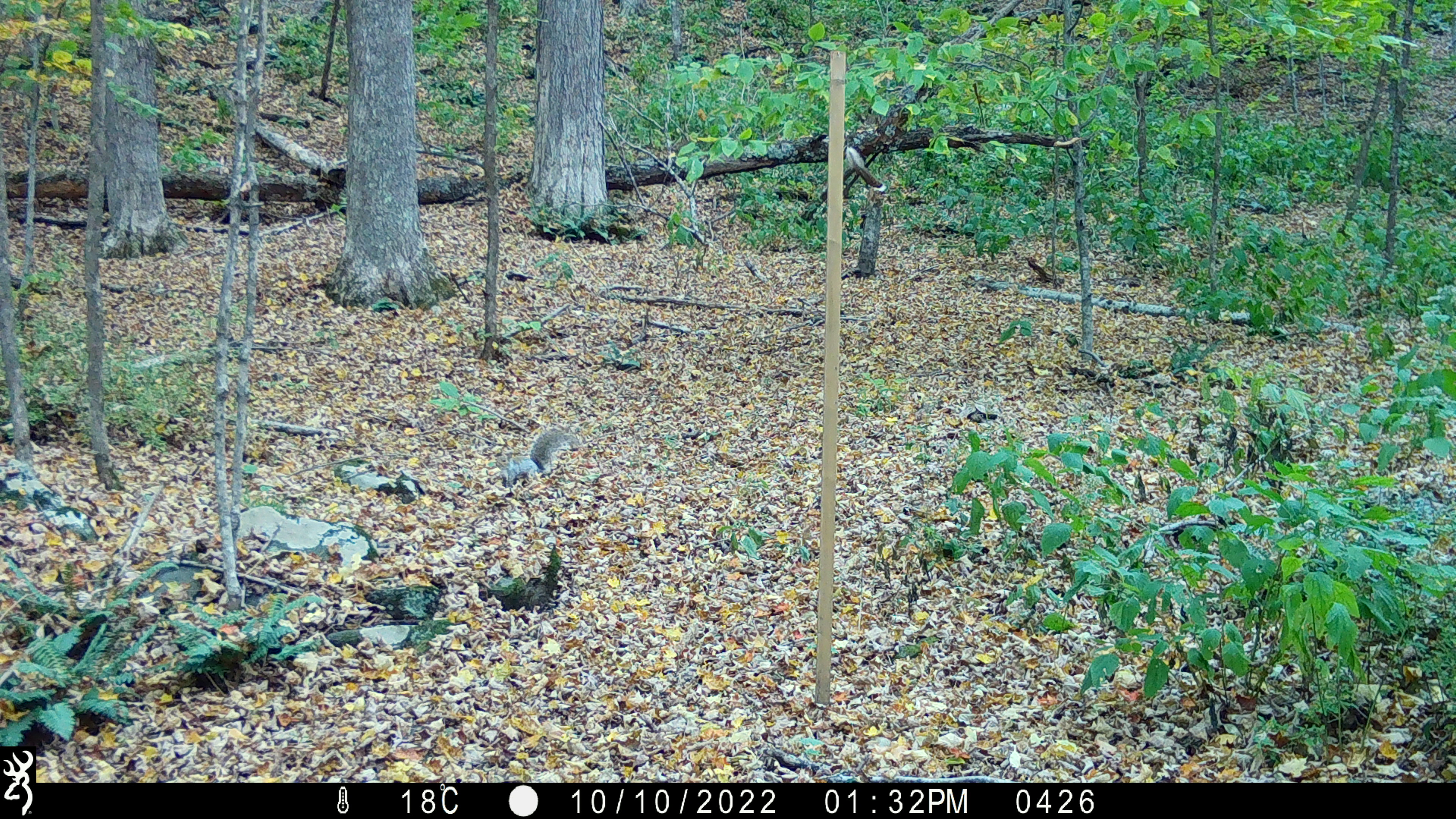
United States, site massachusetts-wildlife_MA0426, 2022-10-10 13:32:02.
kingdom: Animalia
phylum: Chordata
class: Mammalia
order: Rodentia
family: Sciuridae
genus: Sciurus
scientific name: Sciurus carolinensis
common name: gray squirrel